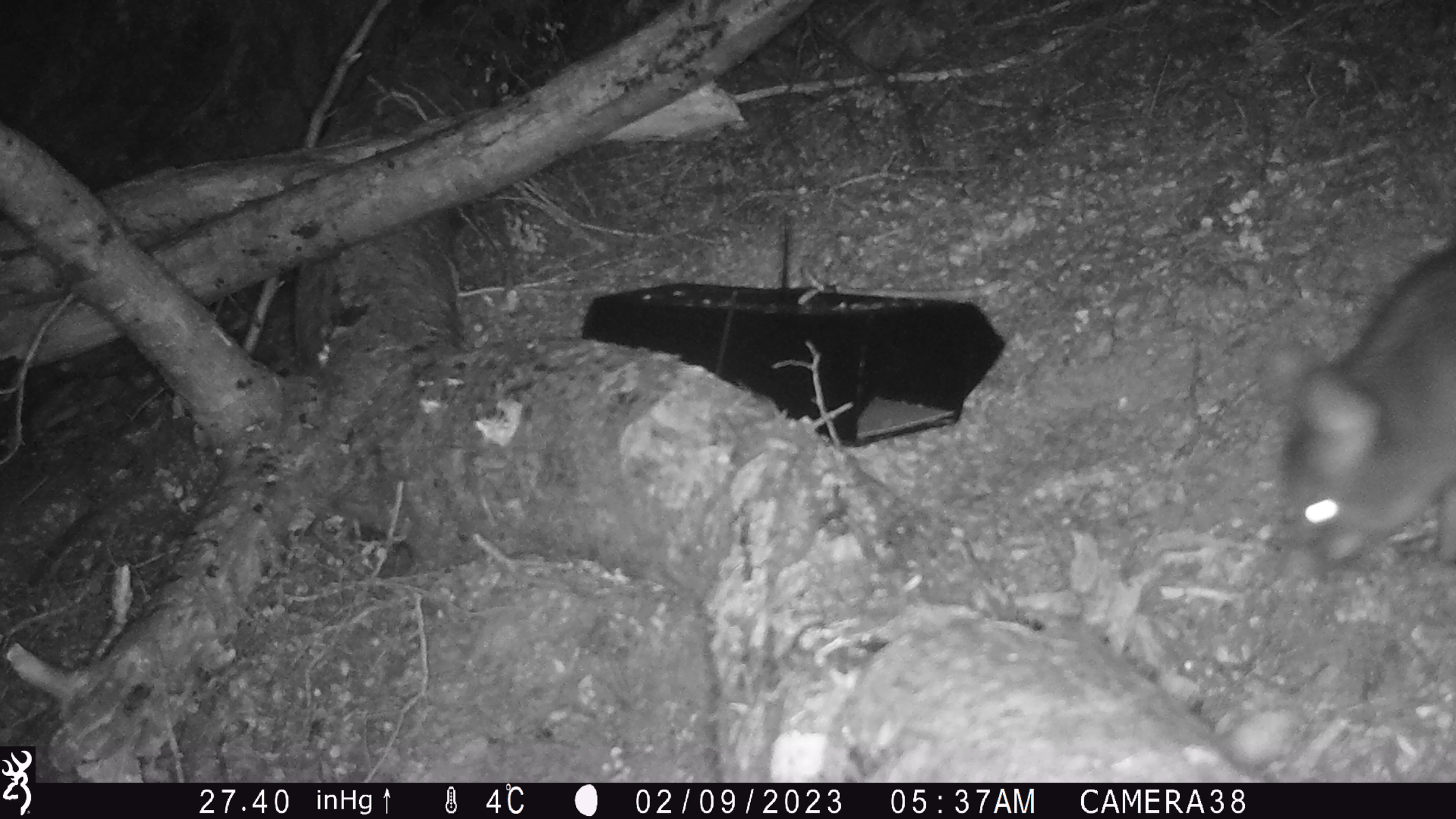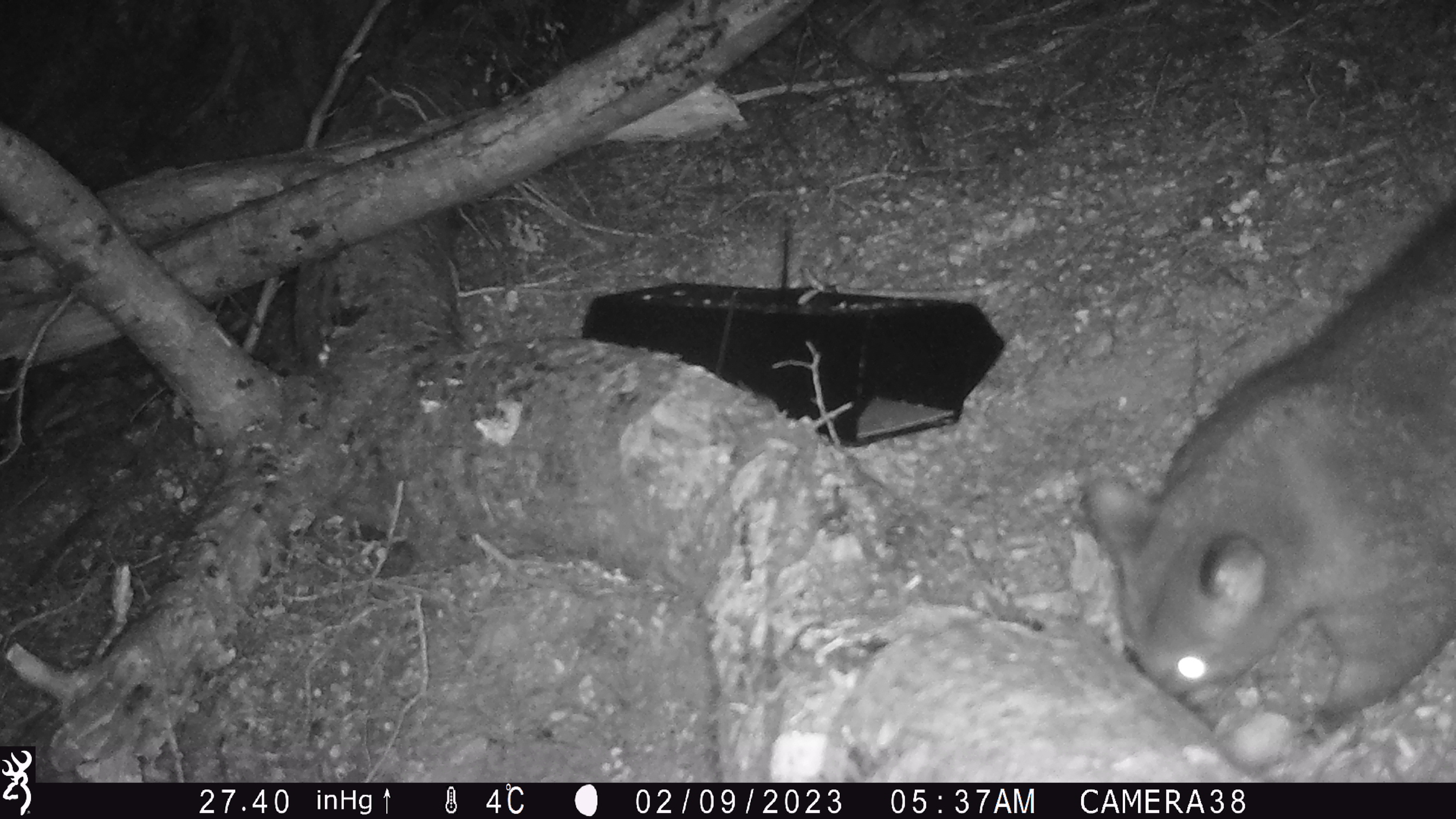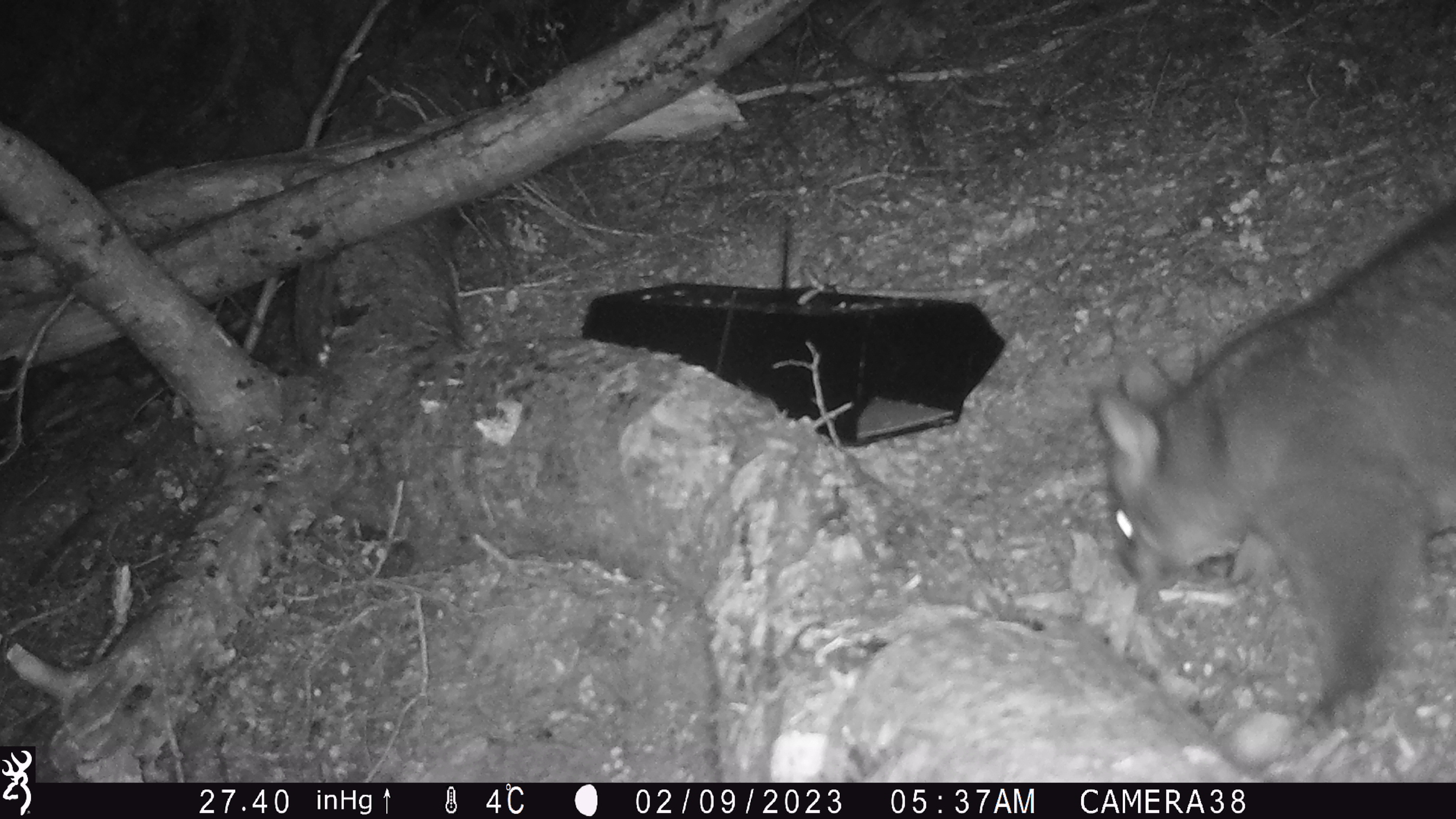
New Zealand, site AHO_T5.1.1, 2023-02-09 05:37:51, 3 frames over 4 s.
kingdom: Animalia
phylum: Chordata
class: Mammalia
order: Carnivora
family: Mustelidae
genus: Mustela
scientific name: Mustela erminea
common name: stoat